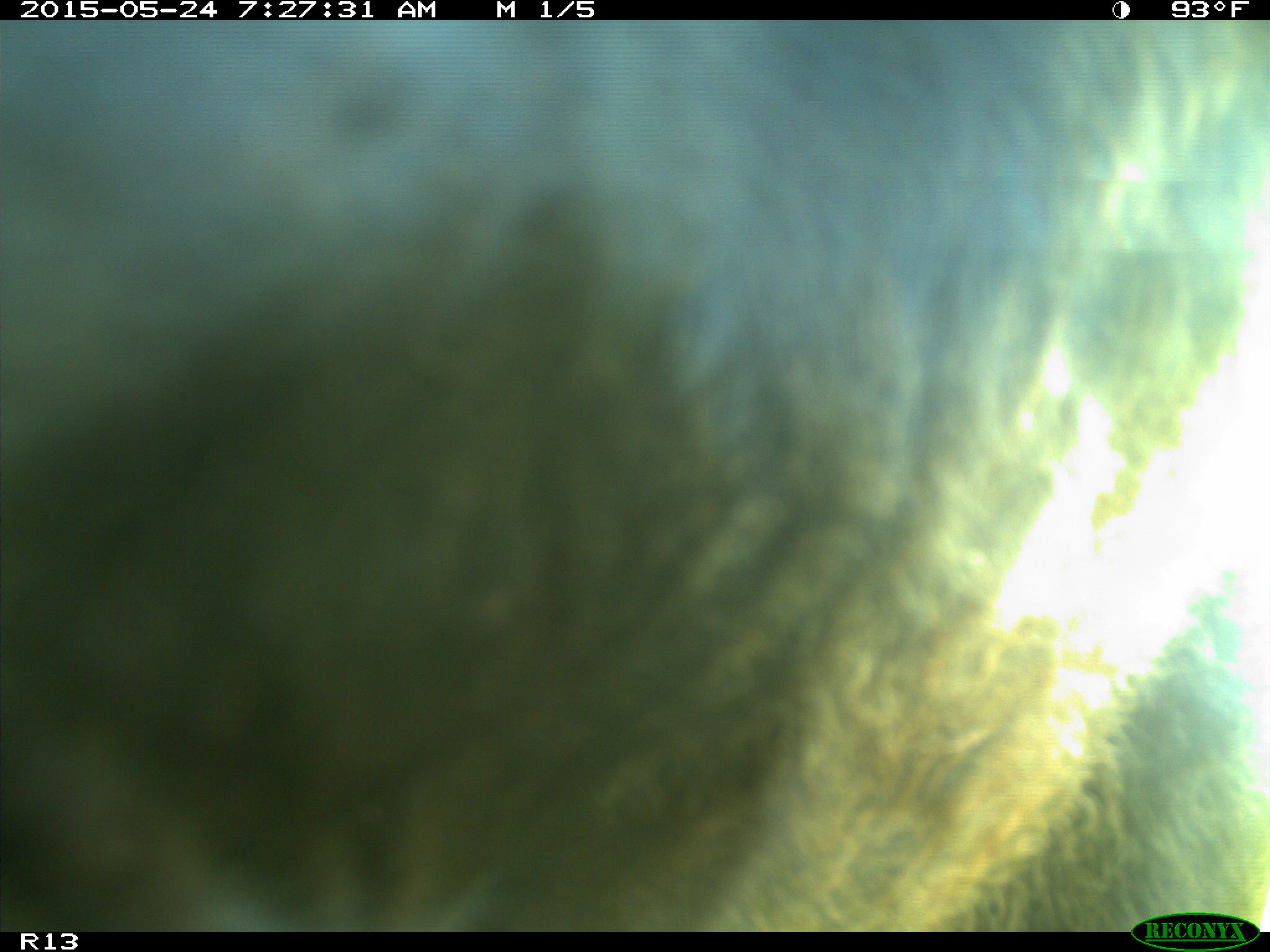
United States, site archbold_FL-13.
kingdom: Animalia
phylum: Chordata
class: Mammalia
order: Artiodactyla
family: Bovidae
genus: Bos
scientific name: Bos taurus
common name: domestic cow